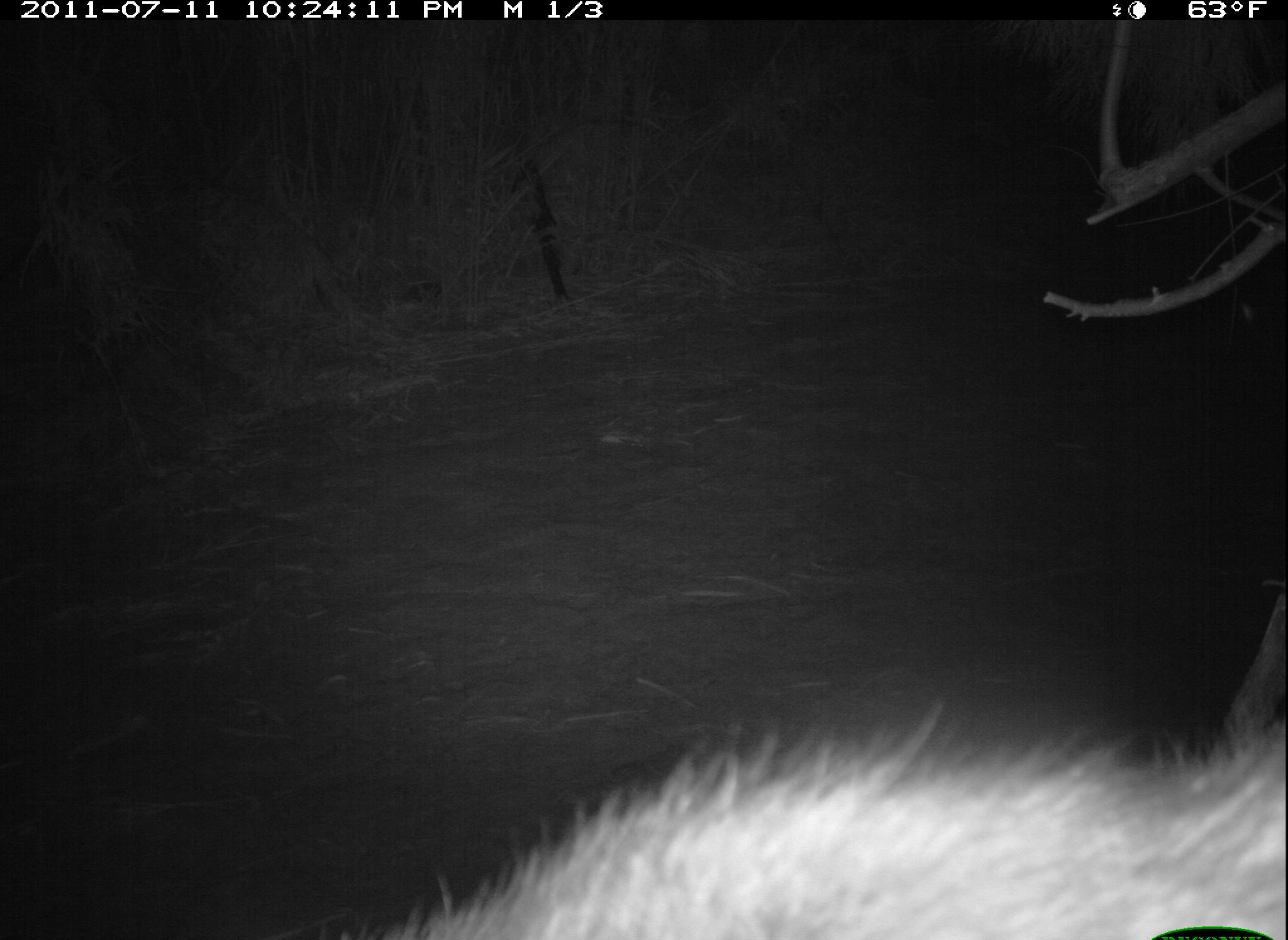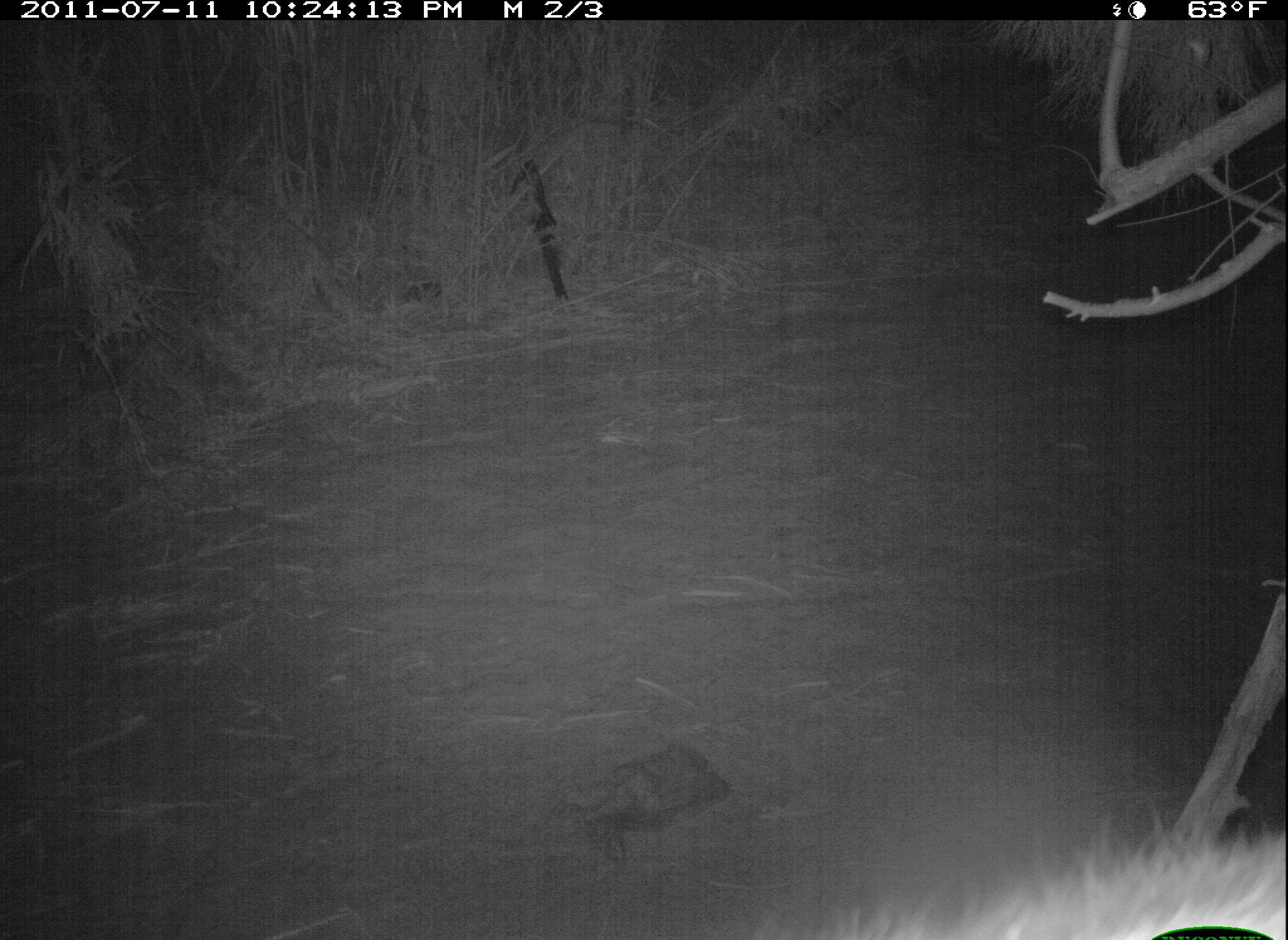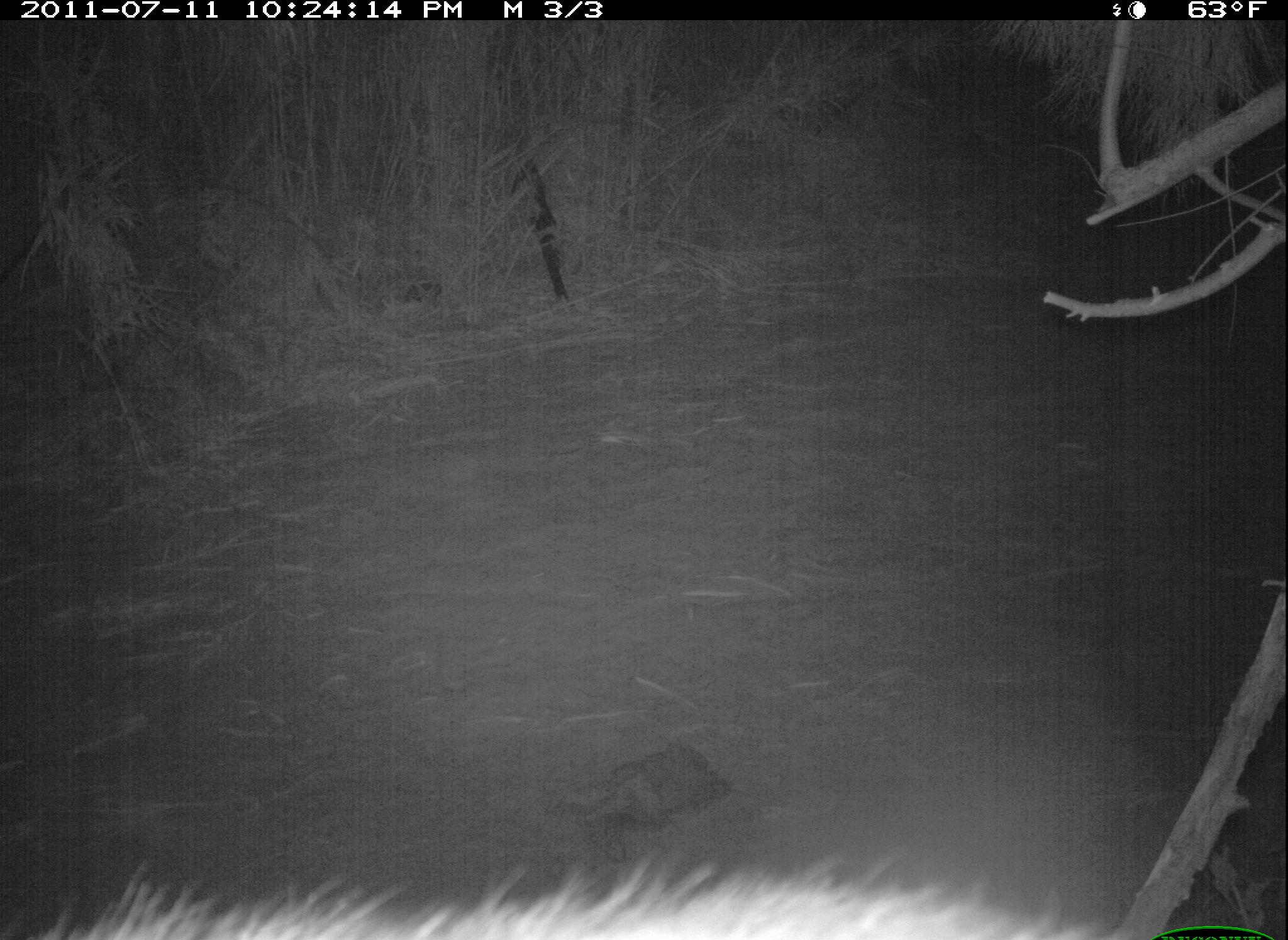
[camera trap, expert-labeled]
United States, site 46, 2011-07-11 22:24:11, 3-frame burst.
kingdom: Animalia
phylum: Chordata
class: Mammalia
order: Carnivora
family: Procyonidae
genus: Procyon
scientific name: Procyon lotor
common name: raccoon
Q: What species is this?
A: Raccoon (Procyon lotor).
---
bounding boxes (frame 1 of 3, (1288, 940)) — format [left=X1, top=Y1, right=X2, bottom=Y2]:
raccoon: [left=324, top=699, right=1286, bottom=940]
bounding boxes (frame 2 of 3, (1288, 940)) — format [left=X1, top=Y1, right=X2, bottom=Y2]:
raccoon: [left=675, top=809, right=1286, bottom=940]